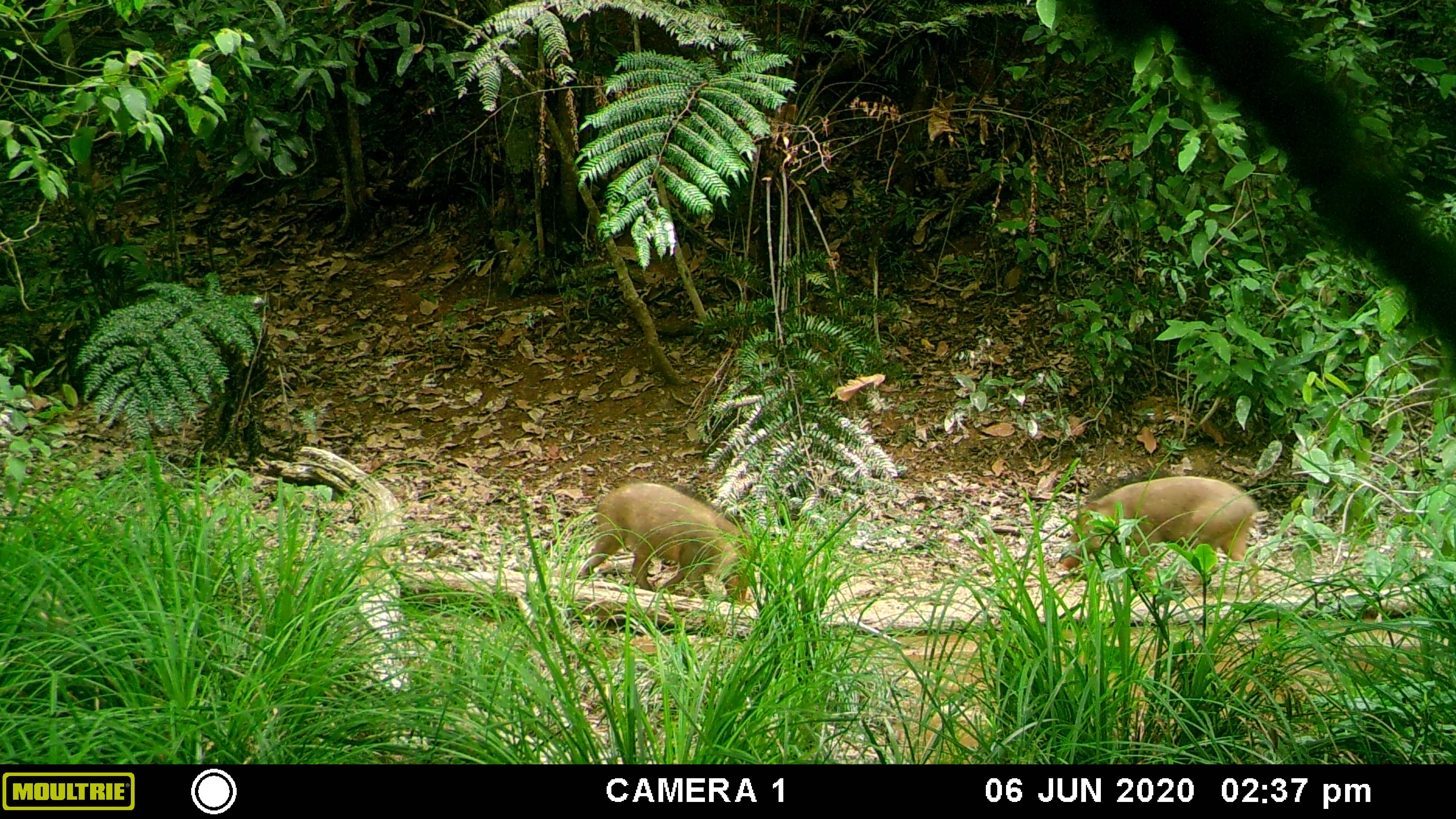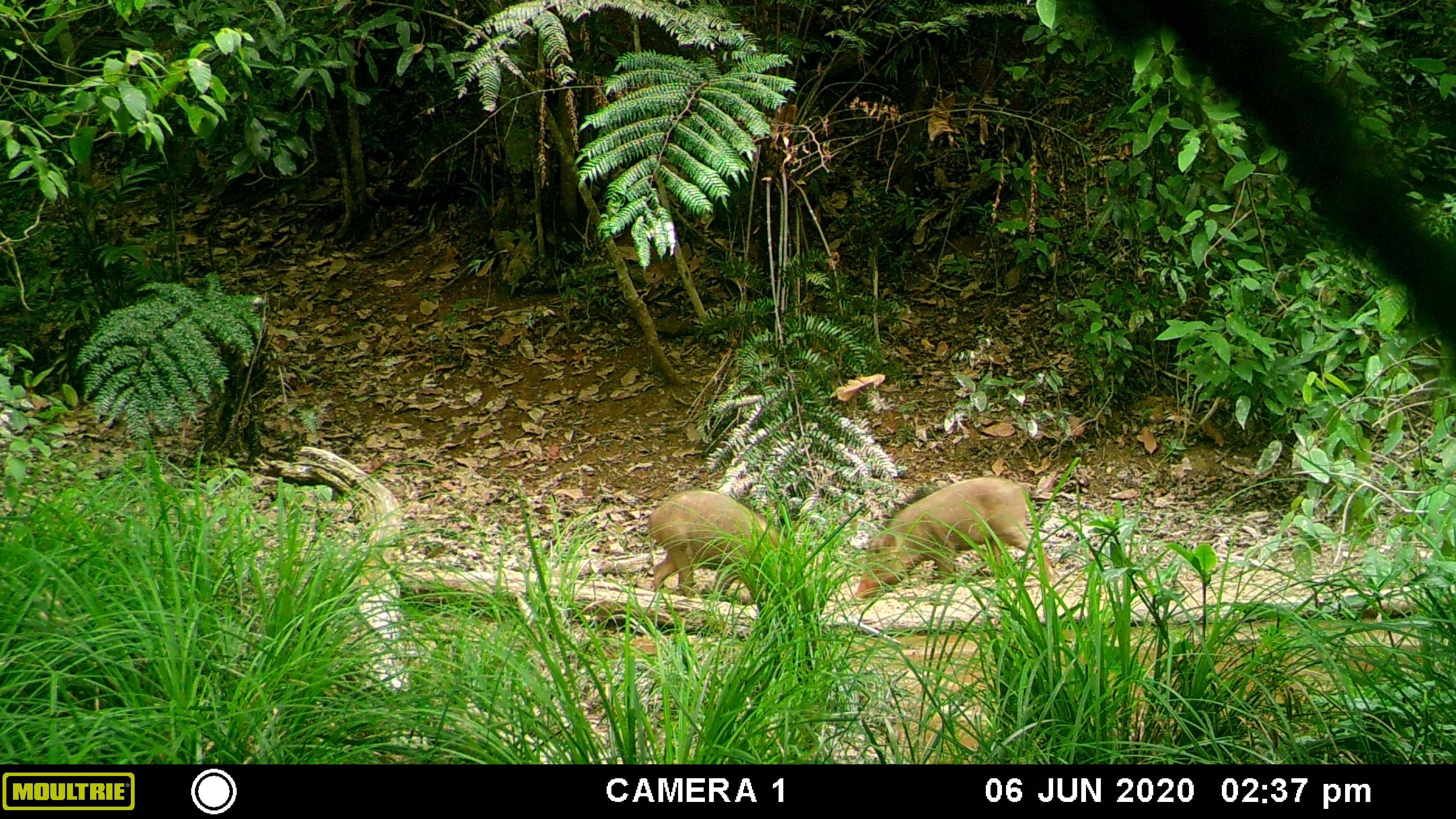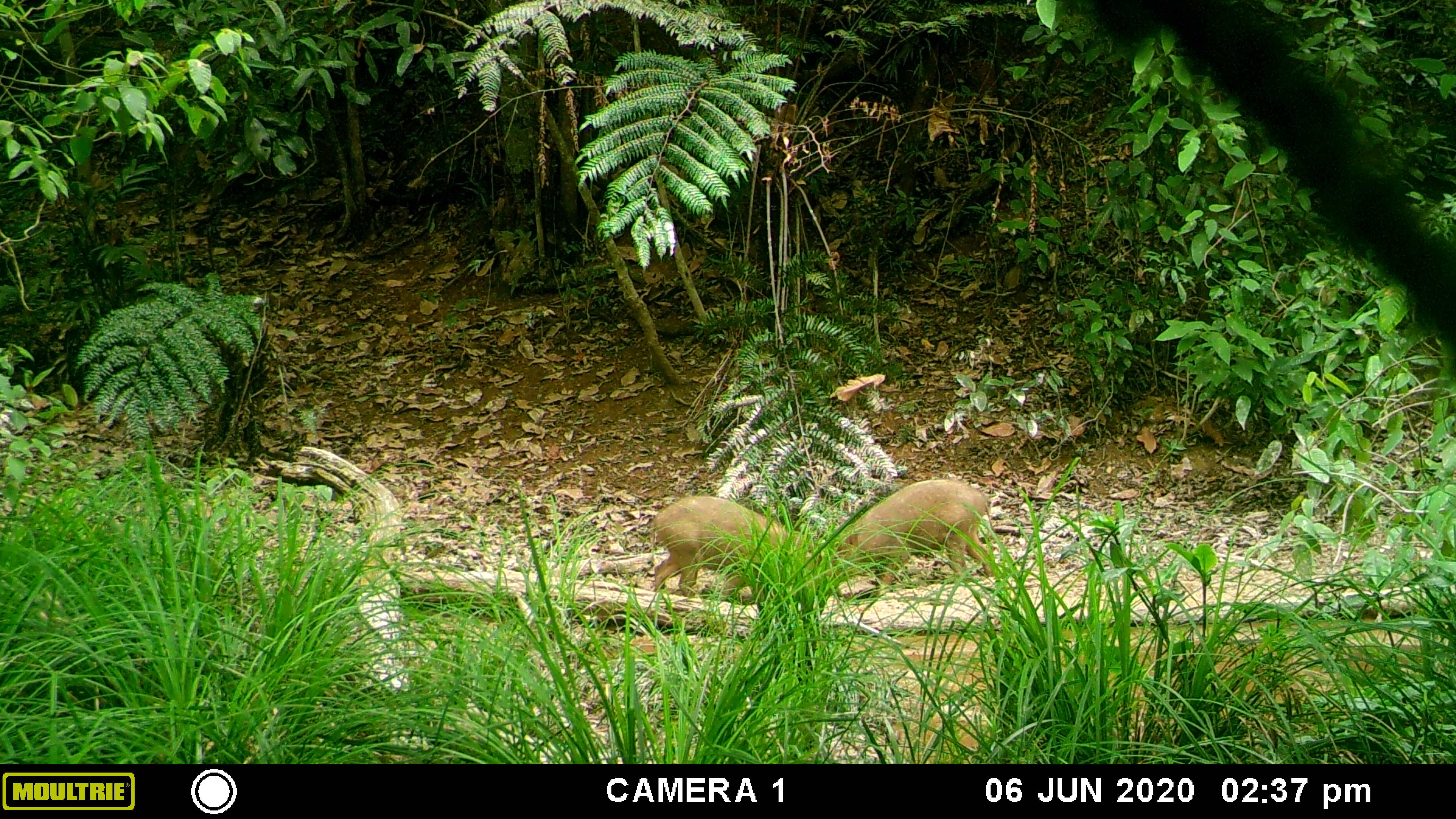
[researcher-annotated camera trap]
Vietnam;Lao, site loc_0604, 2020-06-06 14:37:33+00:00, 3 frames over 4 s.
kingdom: Animalia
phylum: Chordata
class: Mammalia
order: Artiodactyla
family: Suidae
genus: Sus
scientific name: Sus scrofa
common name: eurasian wild pig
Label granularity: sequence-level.